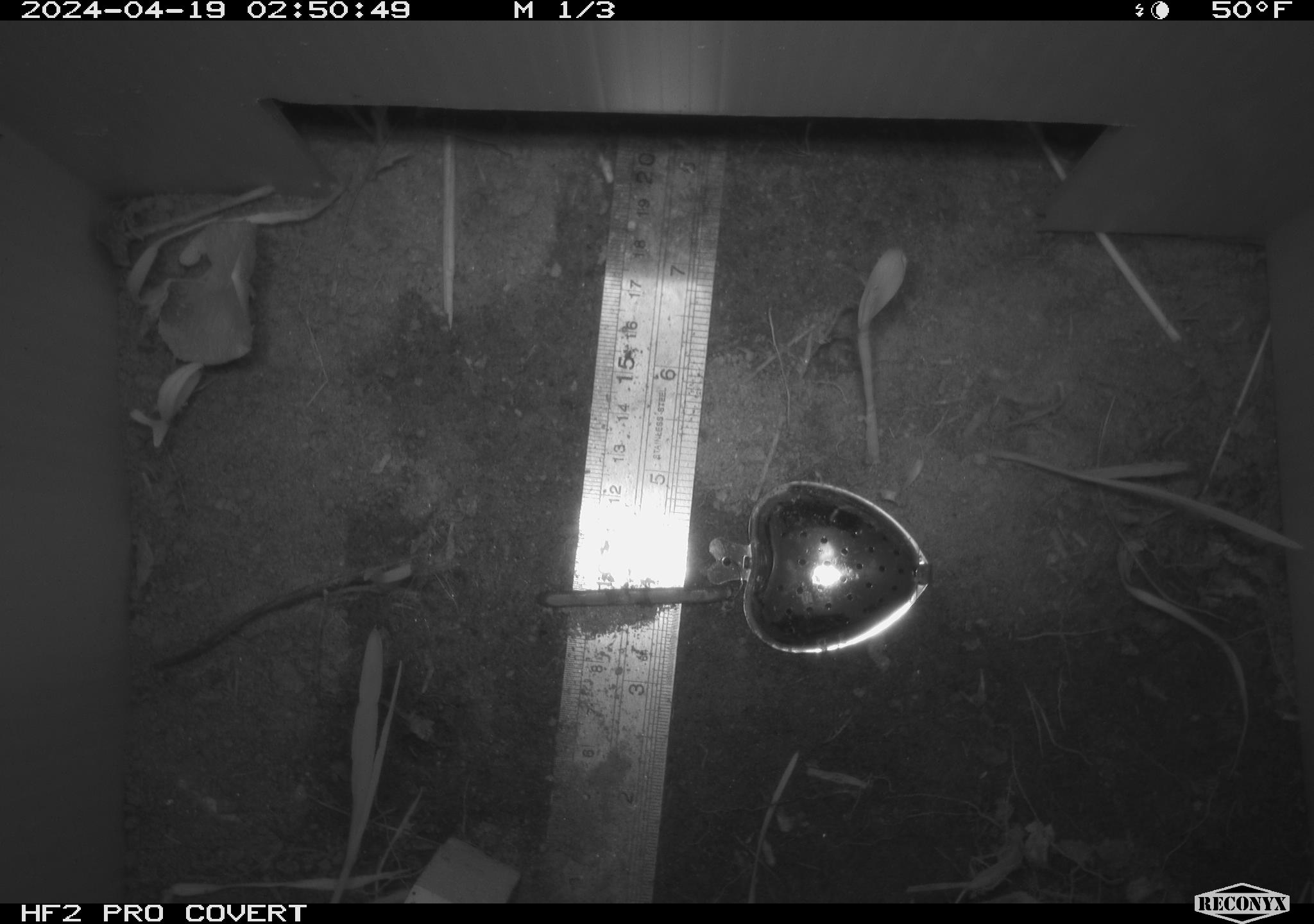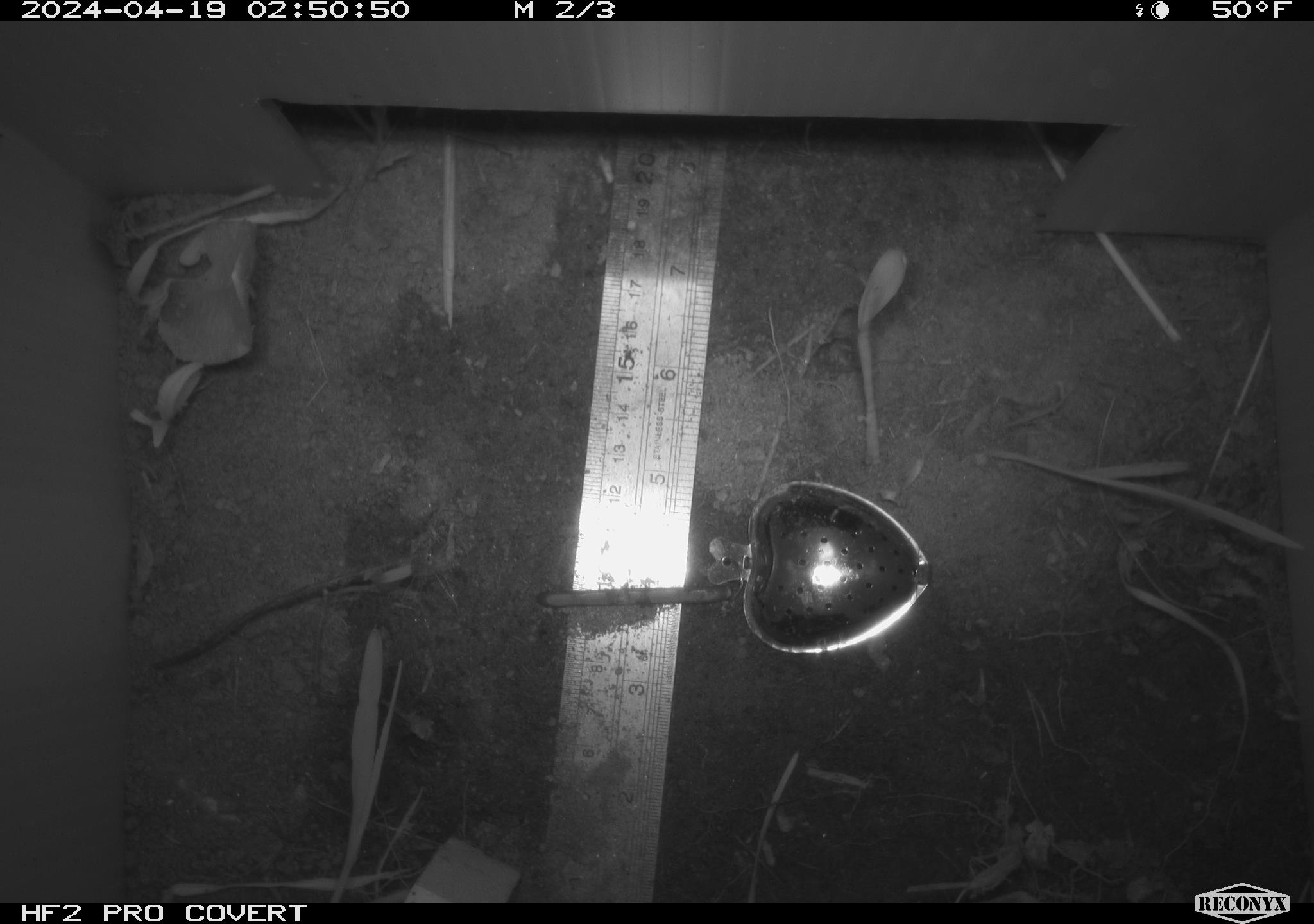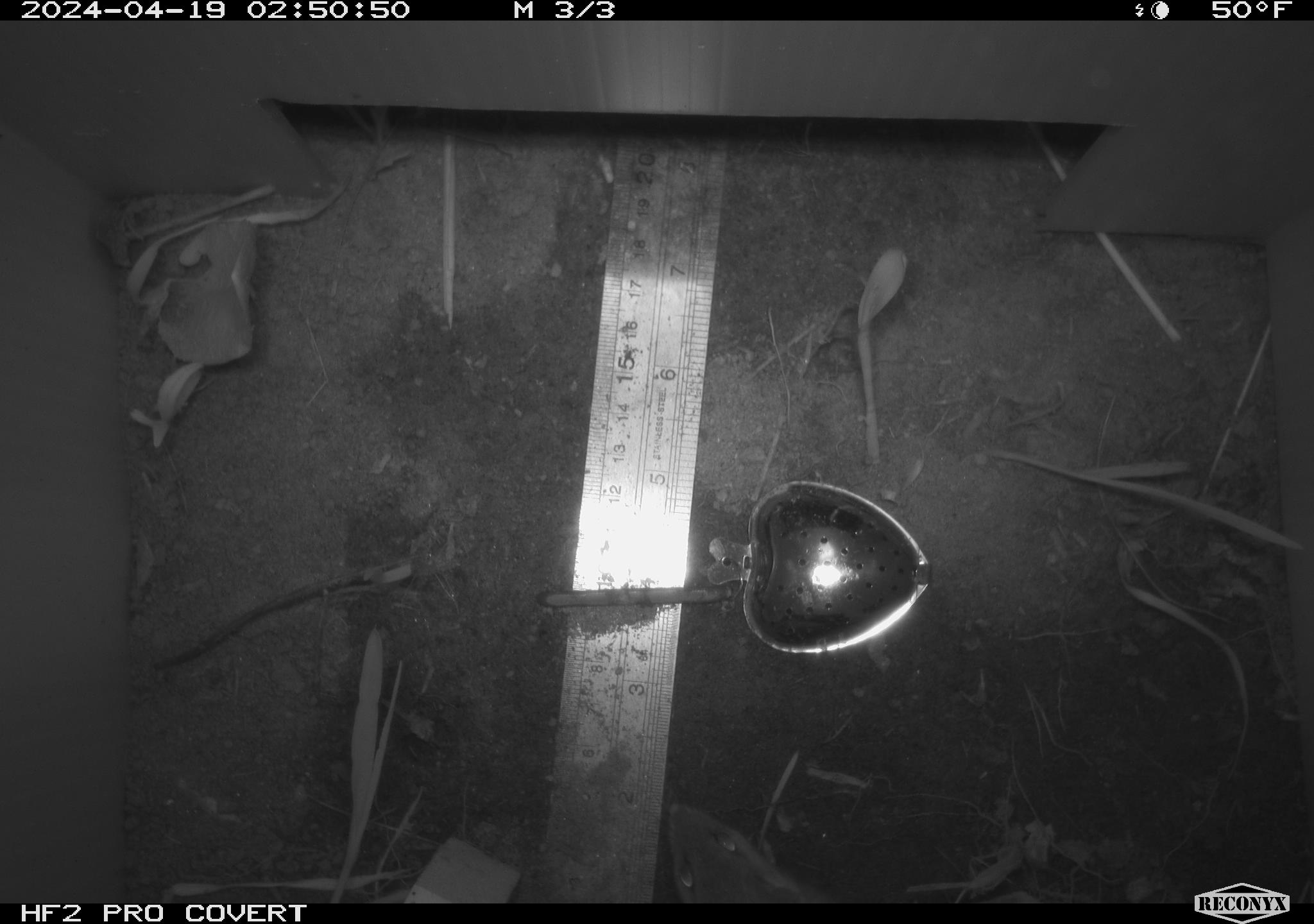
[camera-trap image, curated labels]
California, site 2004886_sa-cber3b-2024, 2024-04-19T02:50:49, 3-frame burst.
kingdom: Animalia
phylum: Chordata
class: Mammalia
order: Rodentia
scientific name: Rodentia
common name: mouse species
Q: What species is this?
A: Mouse species (Rodentia).